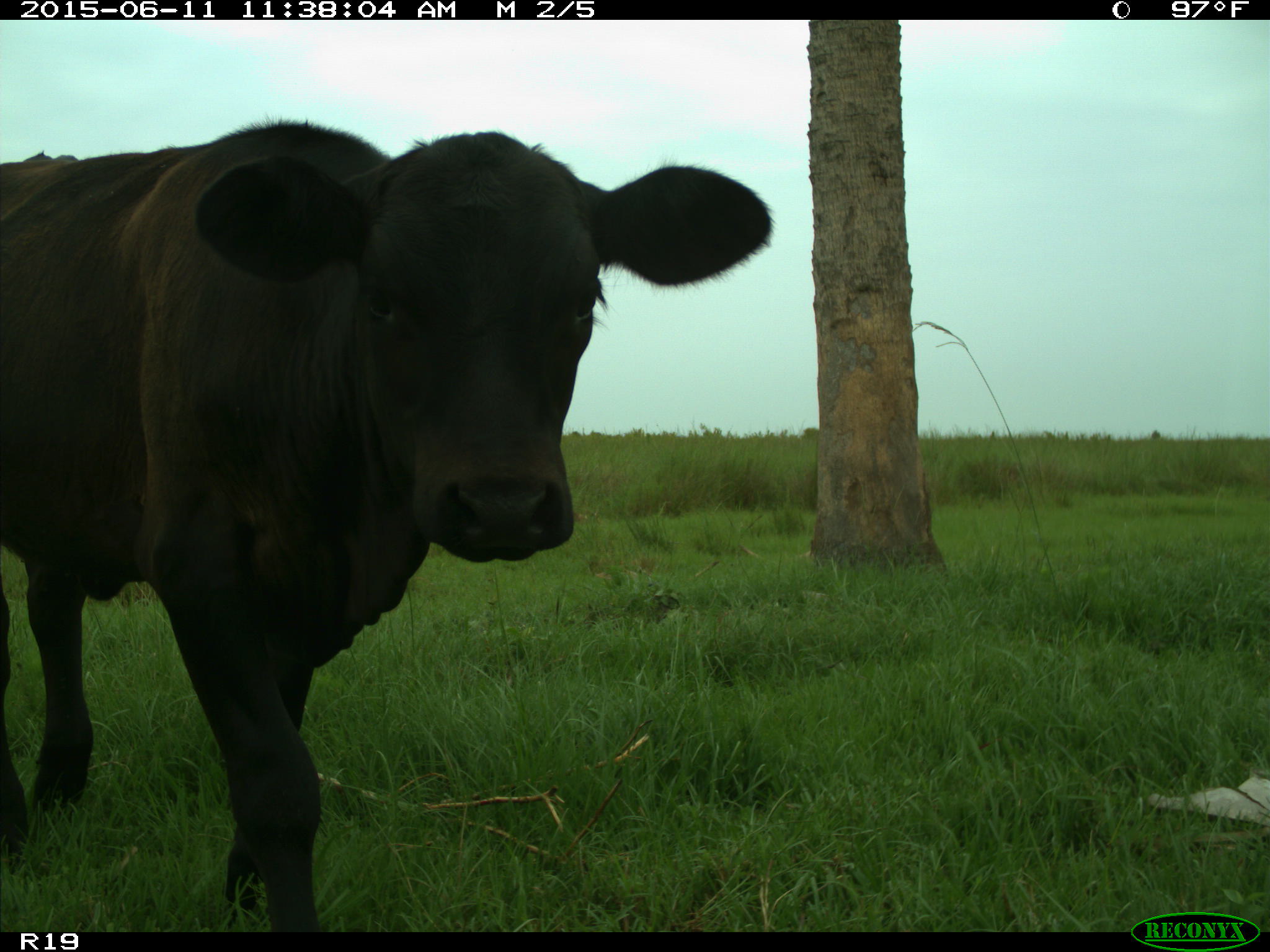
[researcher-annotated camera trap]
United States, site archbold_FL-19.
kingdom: Animalia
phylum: Chordata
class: Mammalia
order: Artiodactyla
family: Bovidae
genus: Bos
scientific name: Bos taurus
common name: domestic cow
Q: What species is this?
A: Bos taurus (domestic cow).